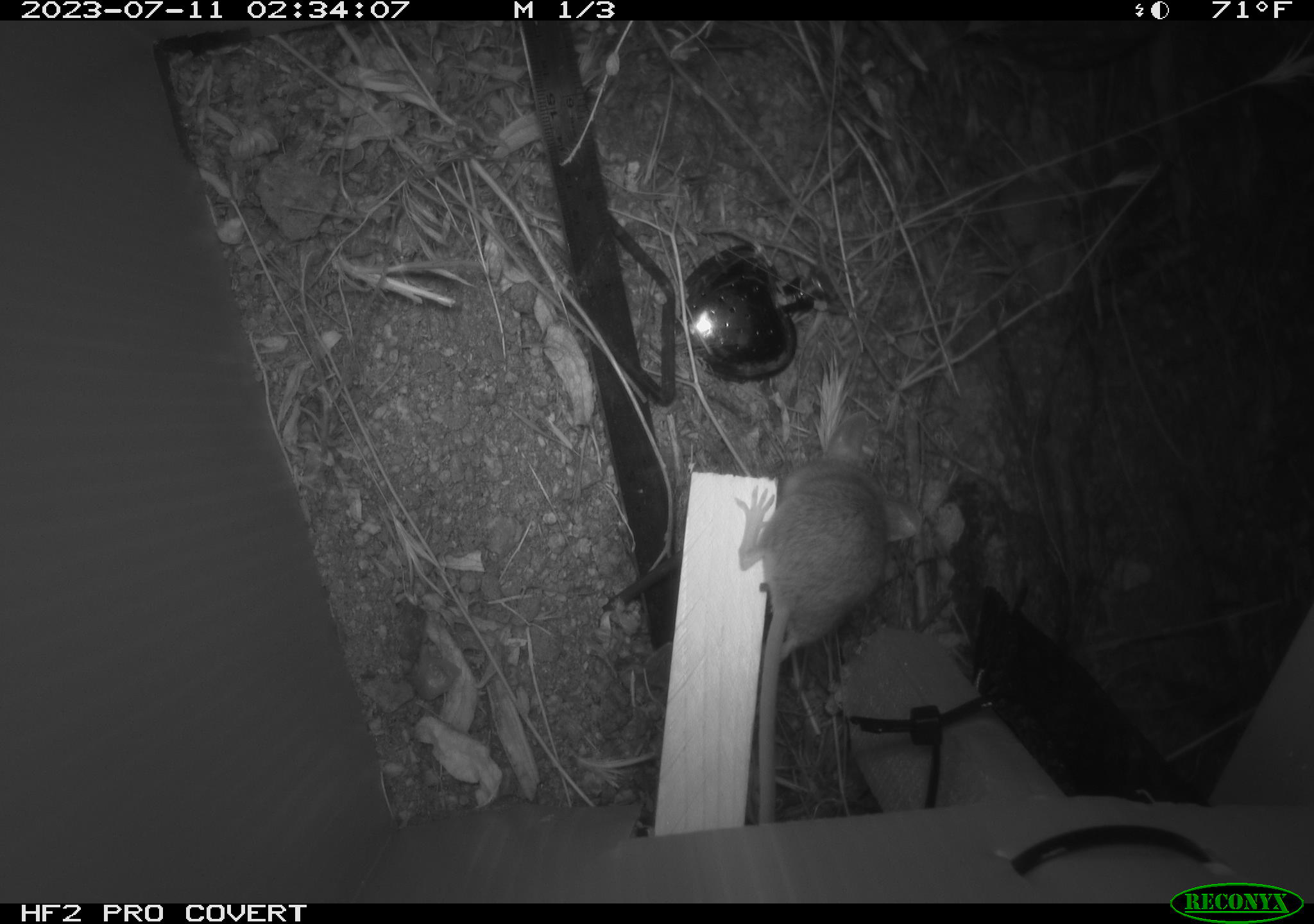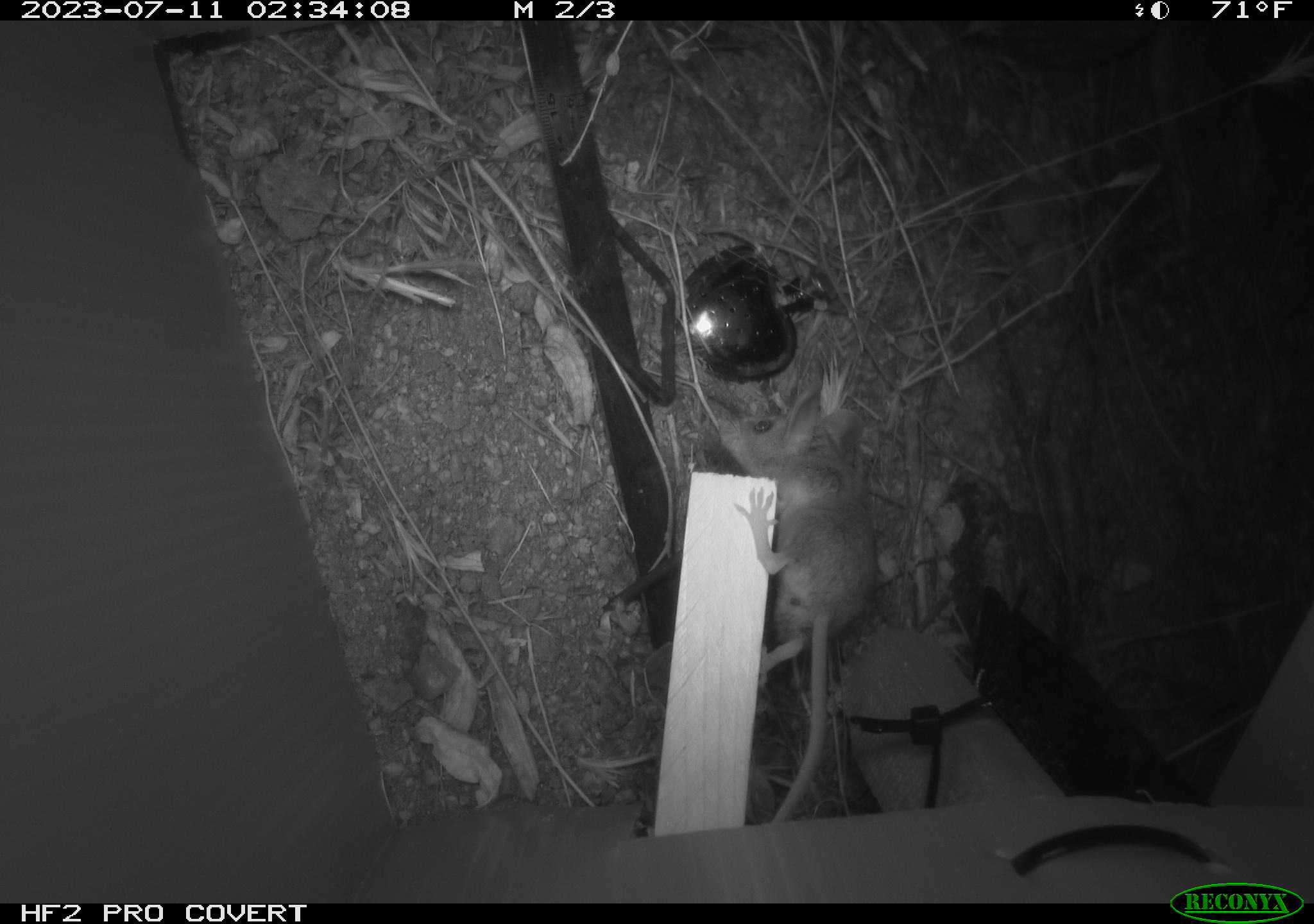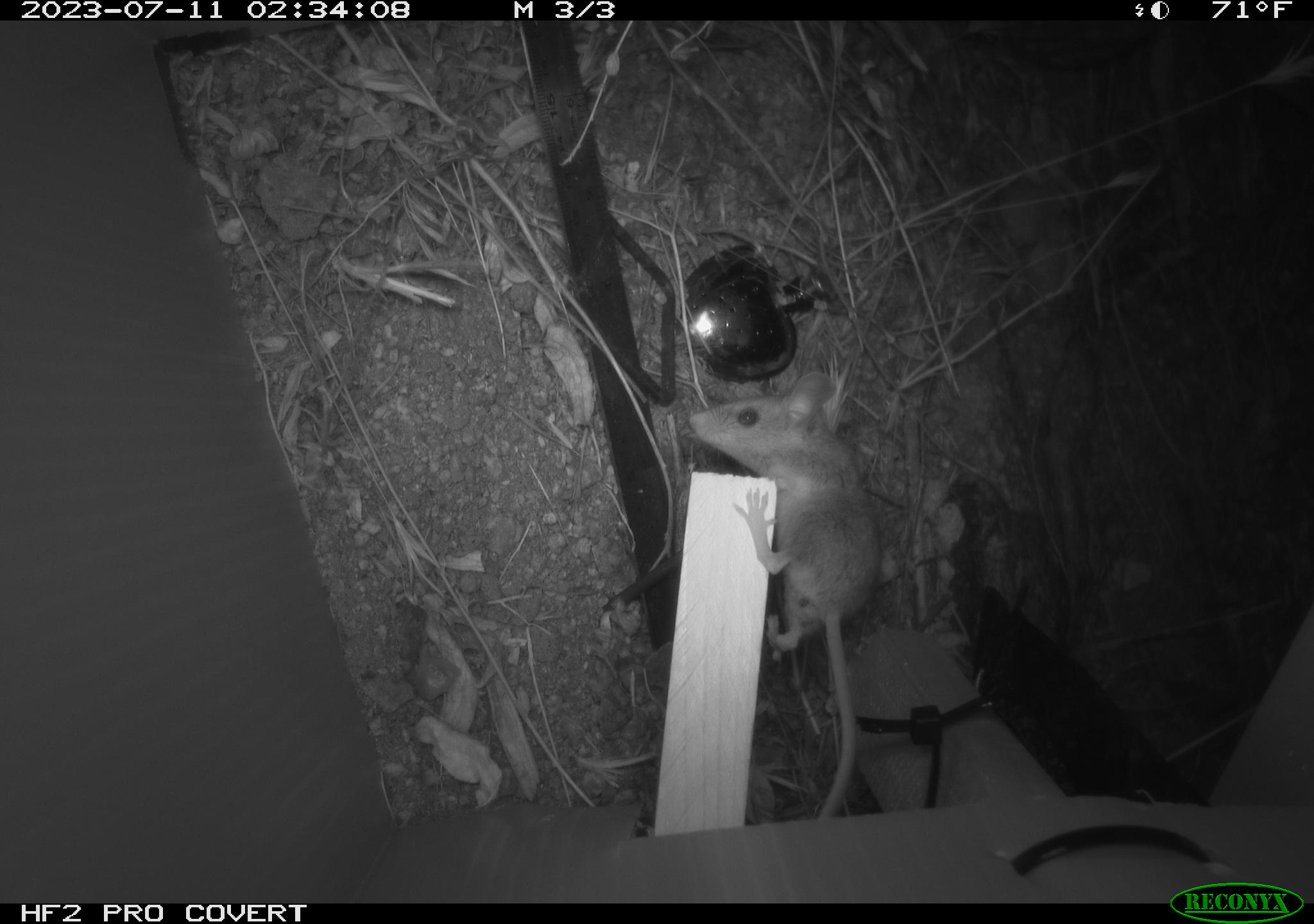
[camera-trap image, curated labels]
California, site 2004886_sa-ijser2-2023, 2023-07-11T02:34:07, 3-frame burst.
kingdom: Animalia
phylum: Chordata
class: Mammalia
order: Rodentia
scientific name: Rodentia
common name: mouse species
Mouse species (Rodentia).